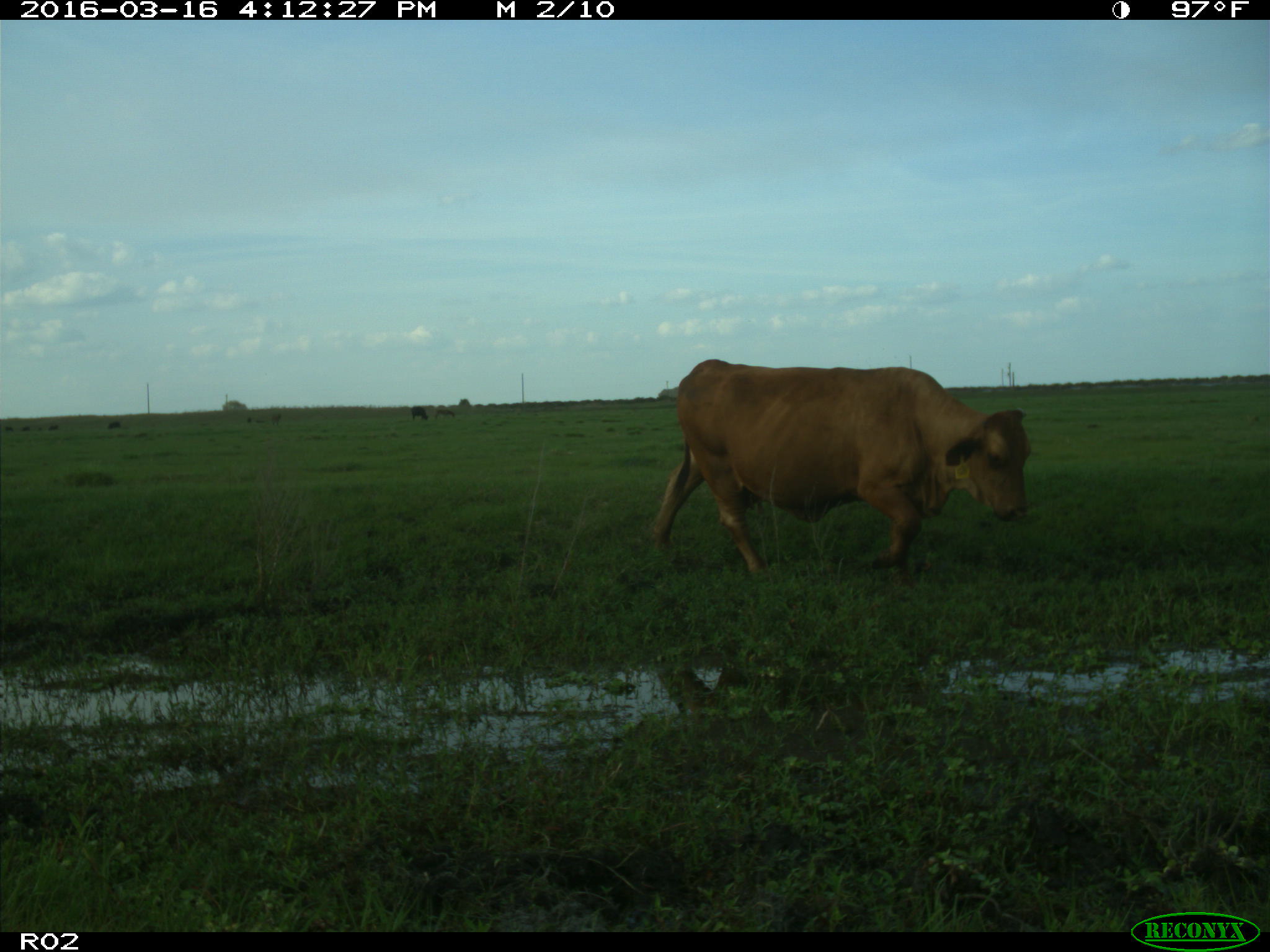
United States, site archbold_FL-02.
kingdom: Animalia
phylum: Chordata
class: Mammalia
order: Artiodactyla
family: Bovidae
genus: Bos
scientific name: Bos taurus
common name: domestic cow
Bos taurus (domestic cow).